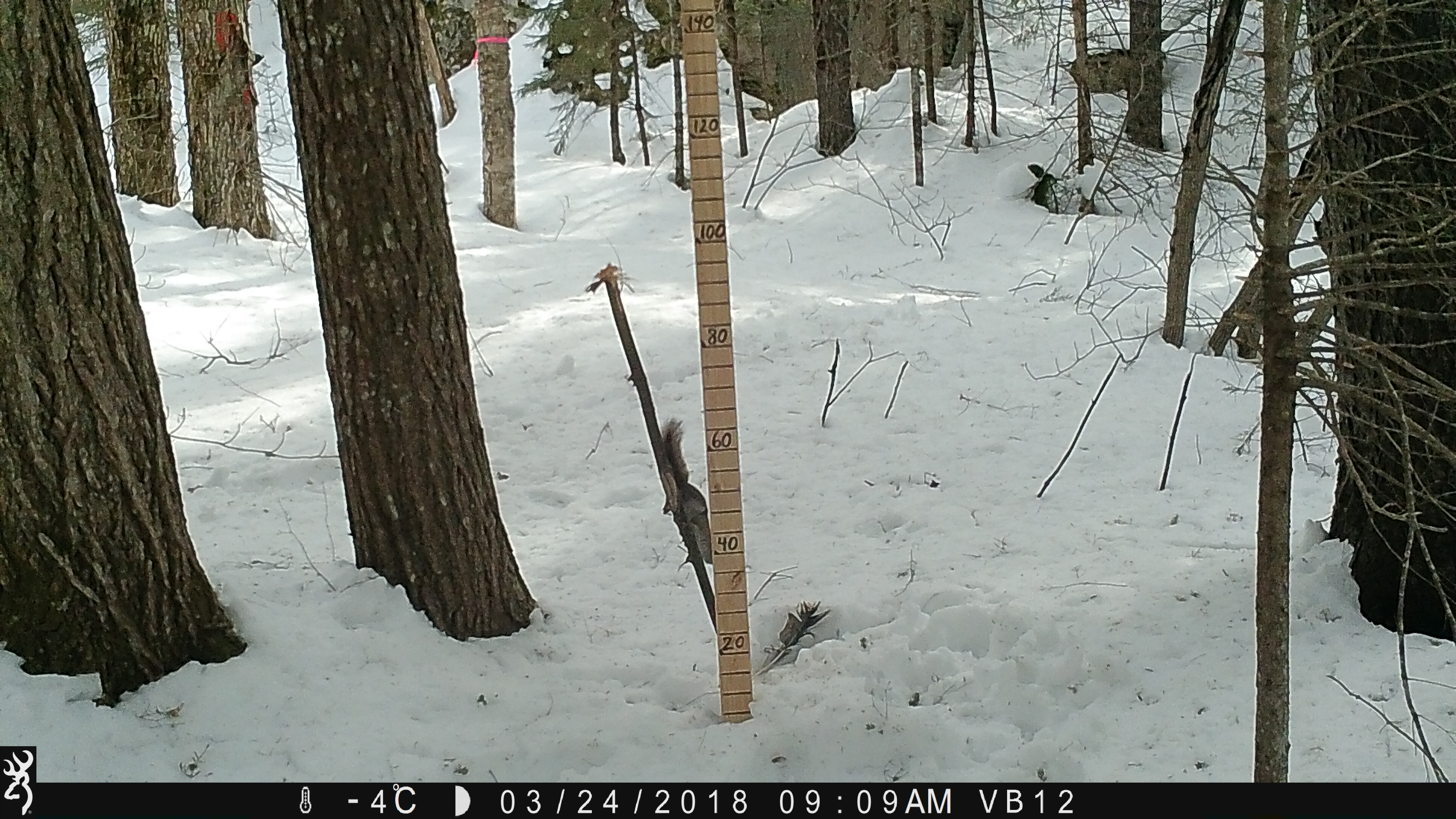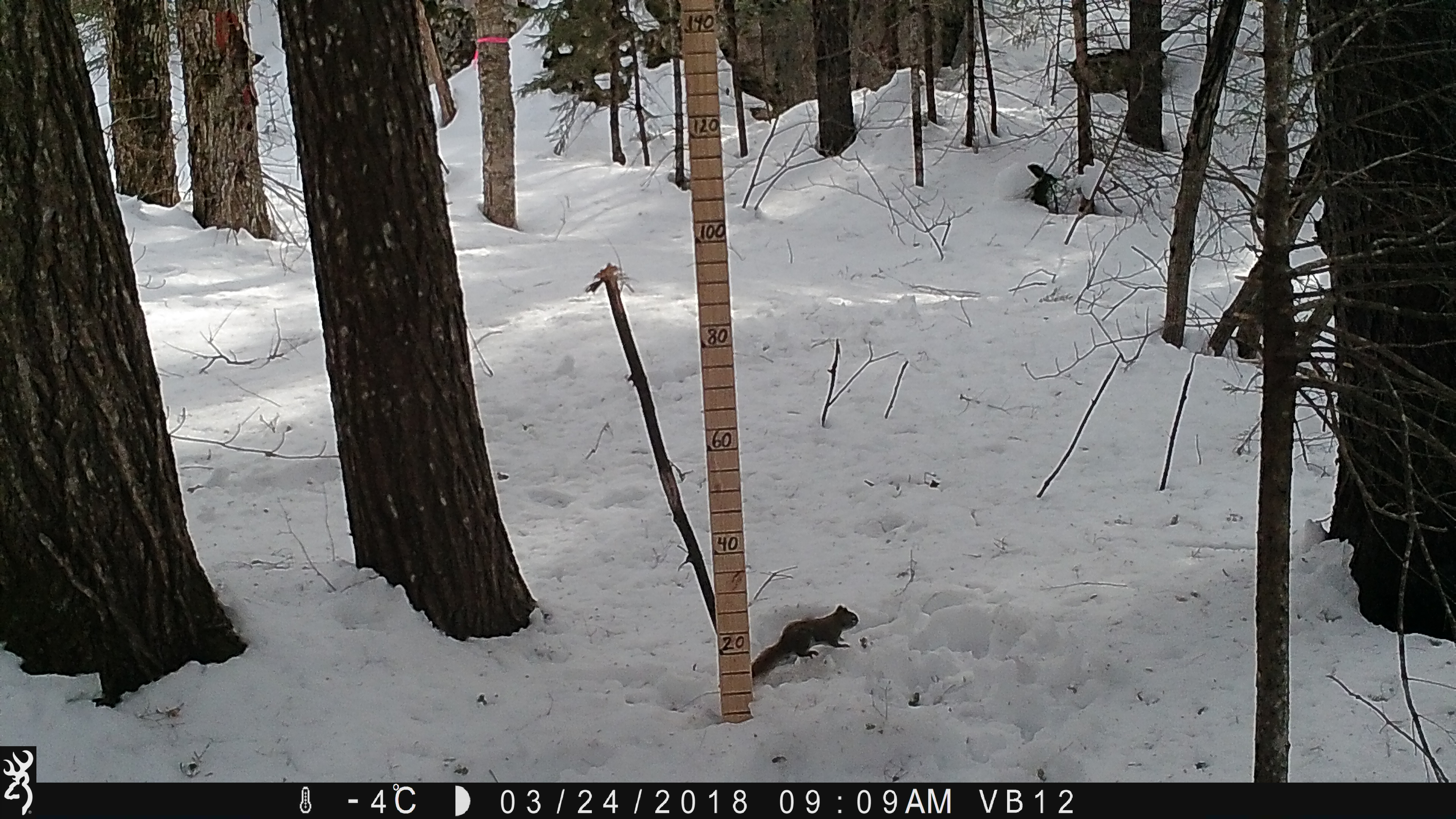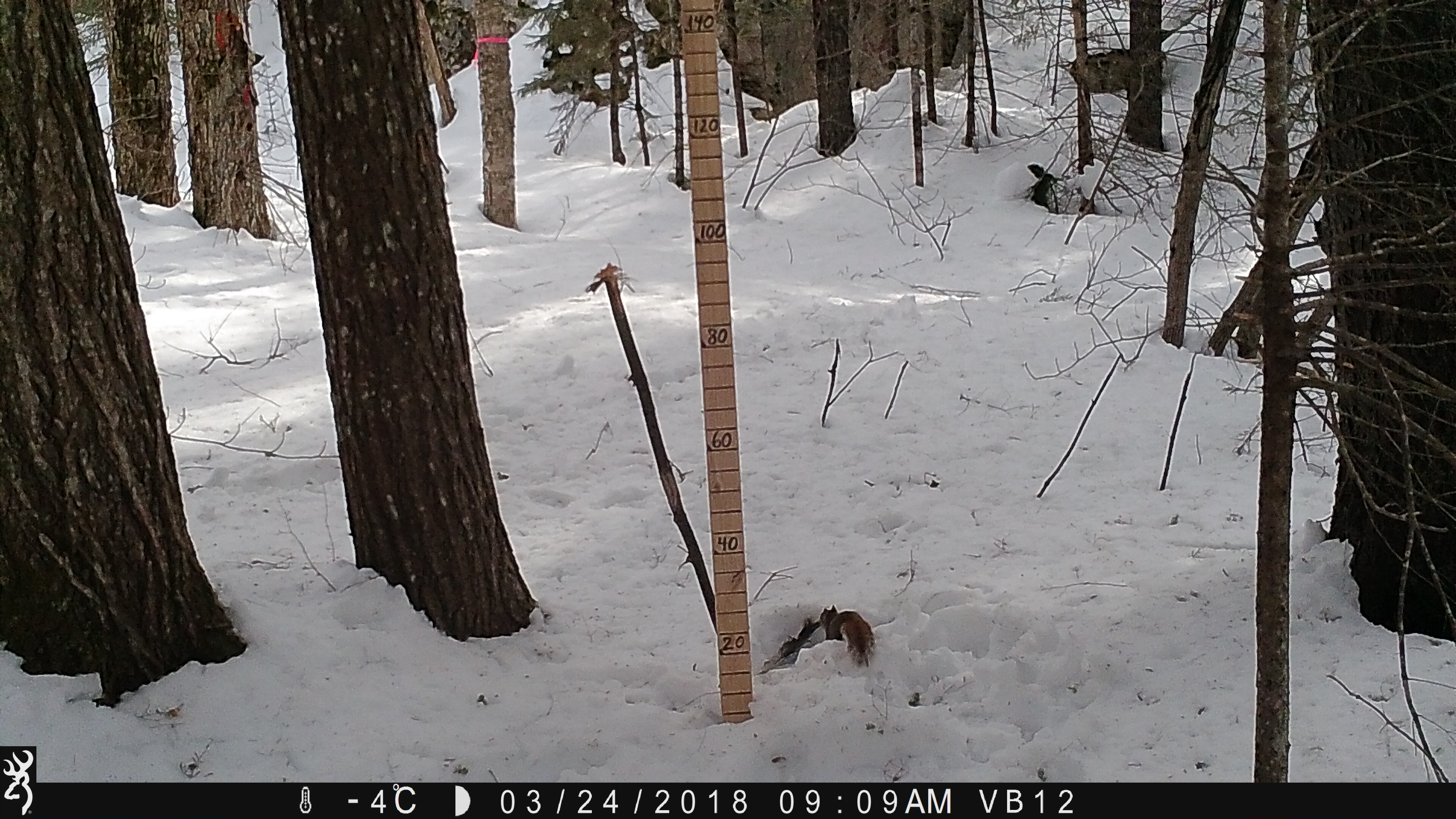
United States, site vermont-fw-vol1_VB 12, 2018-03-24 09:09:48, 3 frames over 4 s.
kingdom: Animalia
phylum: Chordata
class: Mammalia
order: Rodentia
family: Sciuridae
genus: Tamiasciurus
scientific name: Tamiasciurus hudsonicus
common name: red squirrel